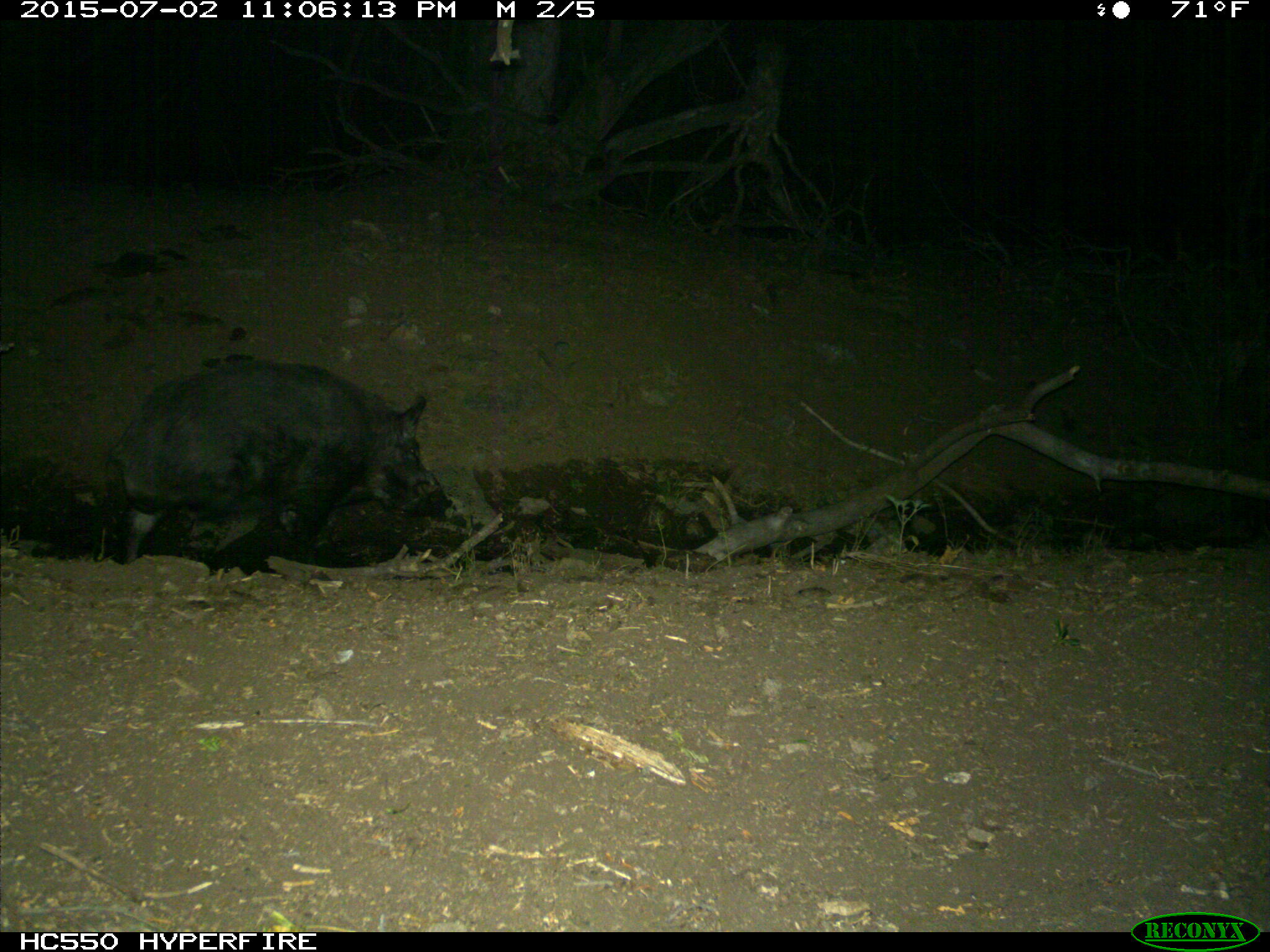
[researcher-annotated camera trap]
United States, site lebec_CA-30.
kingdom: Animalia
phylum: Chordata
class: Mammalia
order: Artiodactyla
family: Suidae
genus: Sus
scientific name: Sus scrofa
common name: wild boar